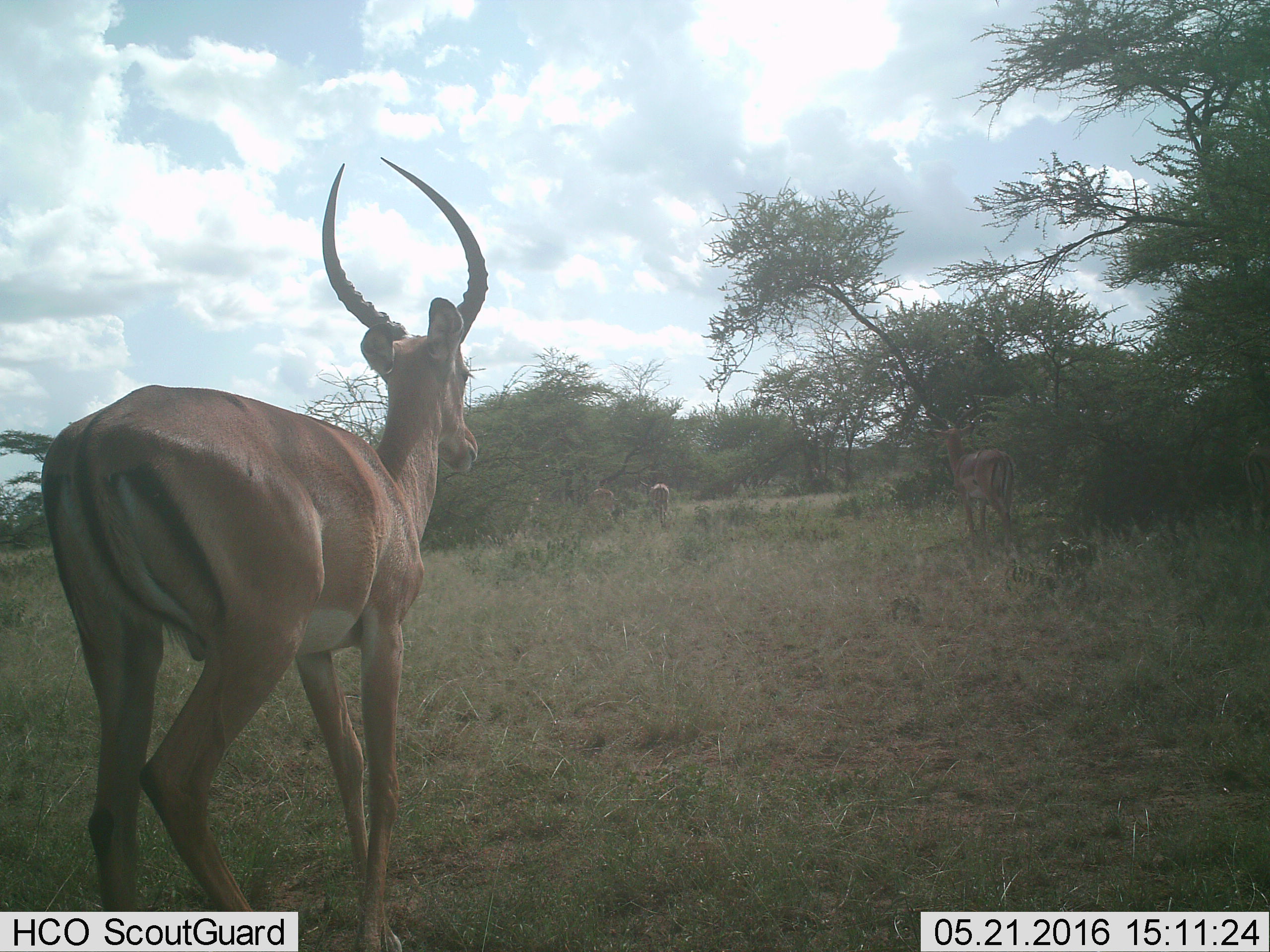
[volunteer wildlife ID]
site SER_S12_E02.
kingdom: Animalia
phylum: Chordata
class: Mammalia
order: Artiodactyla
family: Bovidae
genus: Aepyceros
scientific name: Aepyceros melampus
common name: impala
Impala (Aepyceros melampus), count 4. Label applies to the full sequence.